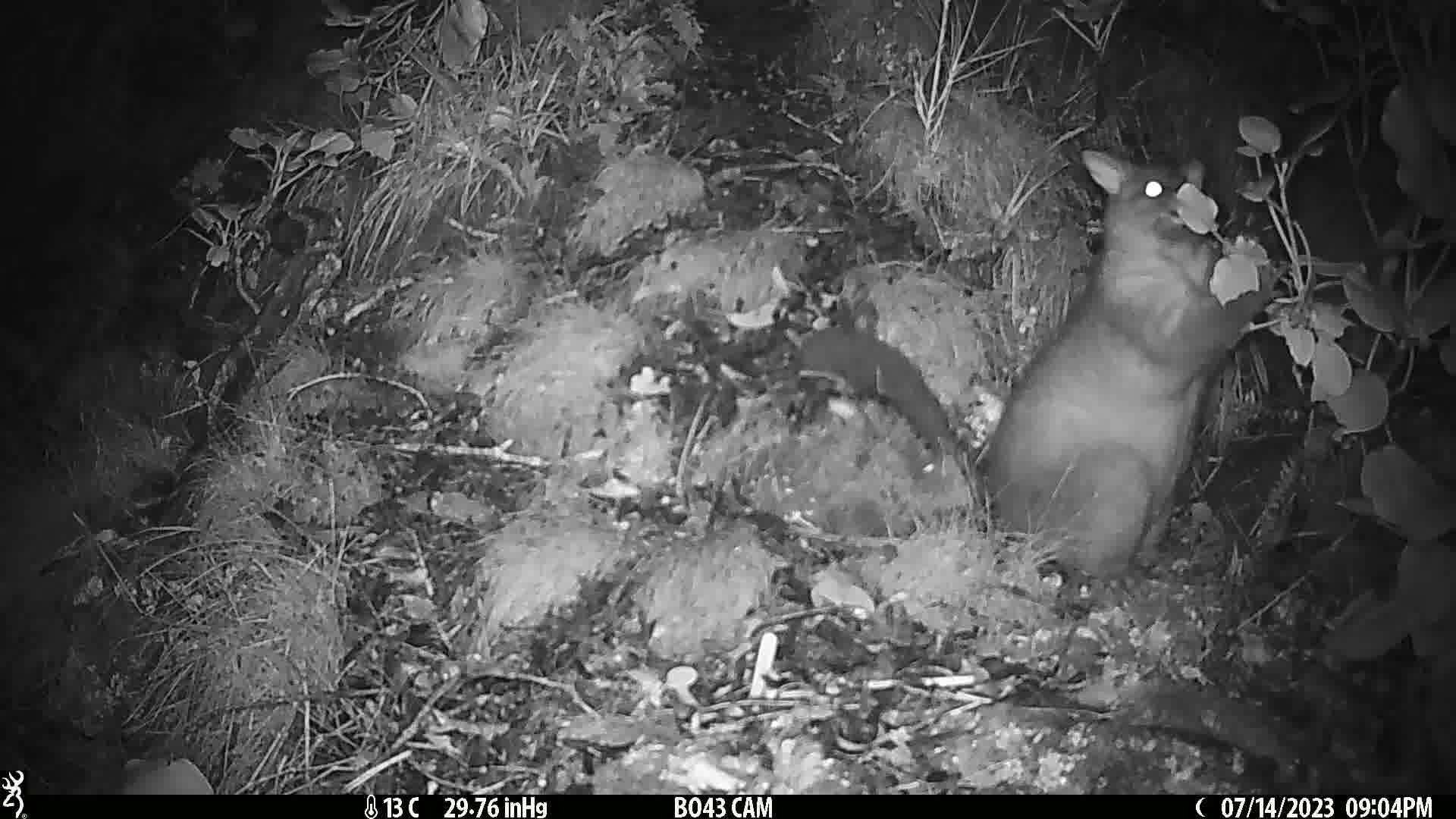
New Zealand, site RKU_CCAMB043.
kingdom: Animalia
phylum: Chordata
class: Mammalia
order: Diprotodontia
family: Phalangeridae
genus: Trichosurus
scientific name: Trichosurus vulpecula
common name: common brushtail possum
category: possum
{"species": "possum (common brushtail possum) (Trichosurus vulpecula)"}